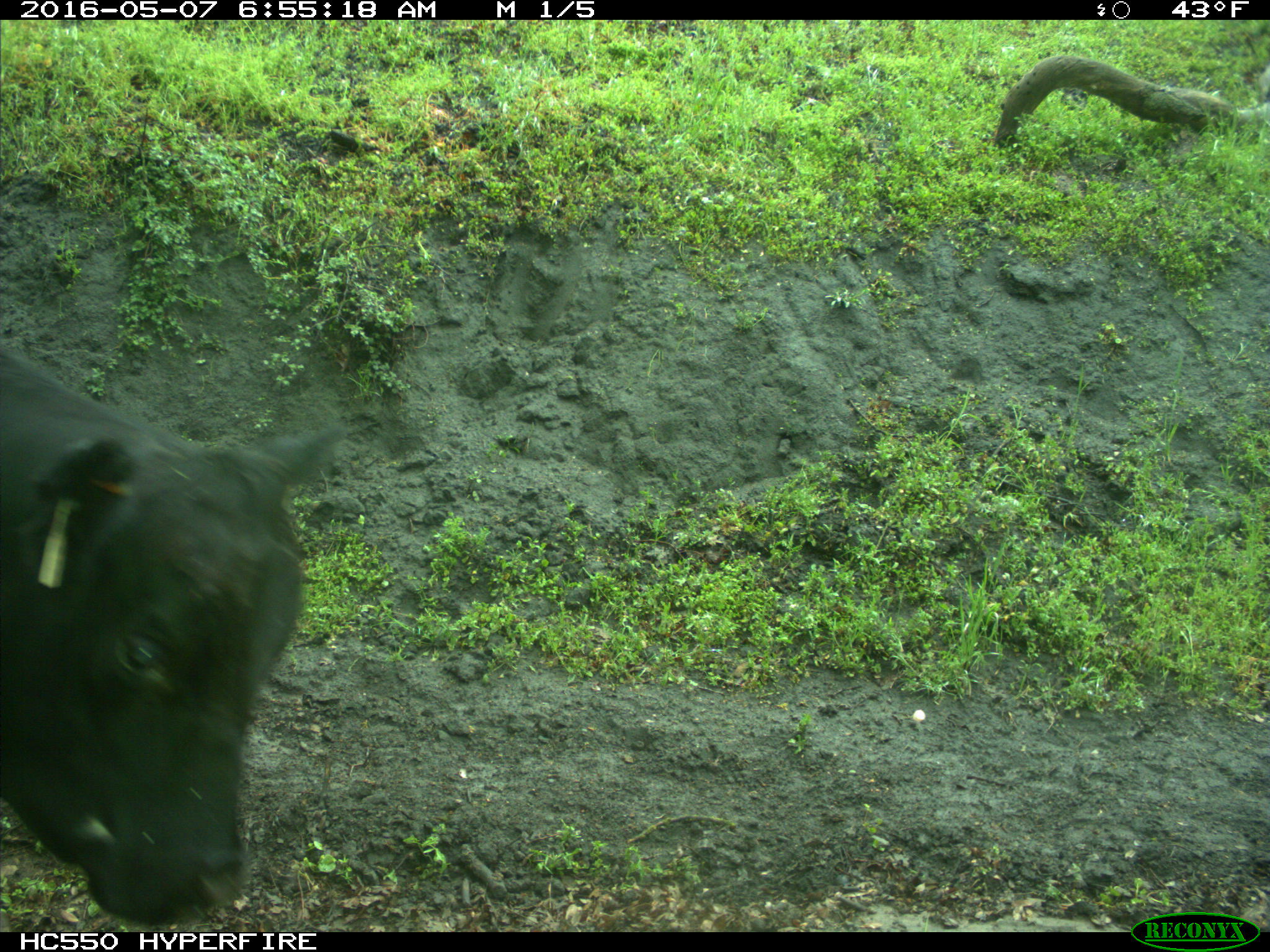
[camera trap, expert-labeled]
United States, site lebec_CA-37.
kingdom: Animalia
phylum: Chordata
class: Mammalia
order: Artiodactyla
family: Bovidae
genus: Bos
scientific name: Bos taurus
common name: domestic cow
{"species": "Bos taurus (domestic cow)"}